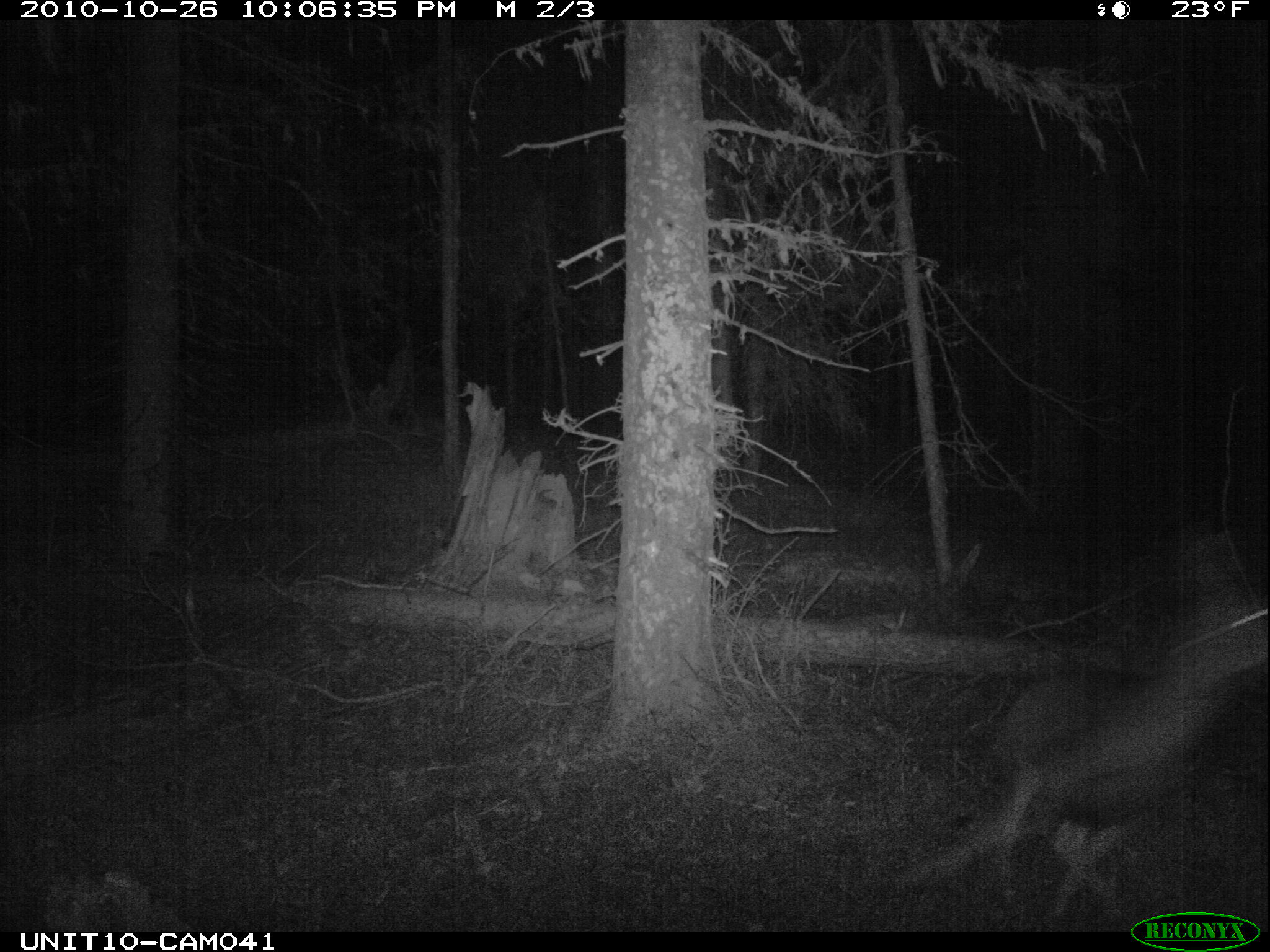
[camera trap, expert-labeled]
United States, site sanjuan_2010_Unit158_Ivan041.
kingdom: Animalia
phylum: Chordata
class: Mammalia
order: Artiodactyla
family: Cervidae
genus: Odocoileus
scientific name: Odocoileus hemionus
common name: mule deer